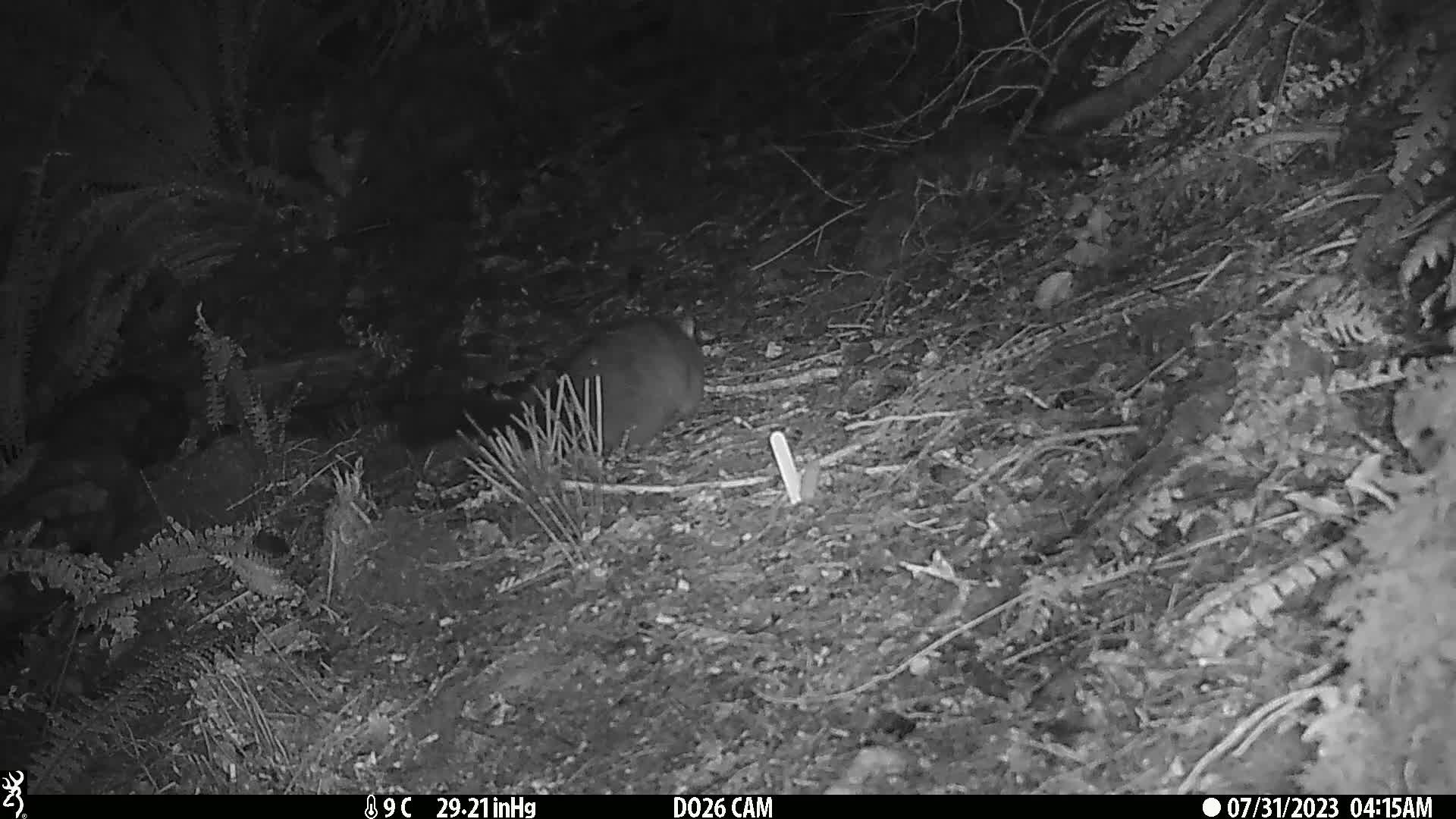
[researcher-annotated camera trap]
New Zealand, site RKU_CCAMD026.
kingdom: Animalia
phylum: Chordata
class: Mammalia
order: Diprotodontia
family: Phalangeridae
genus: Trichosurus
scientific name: Trichosurus vulpecula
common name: common brushtail possum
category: possum